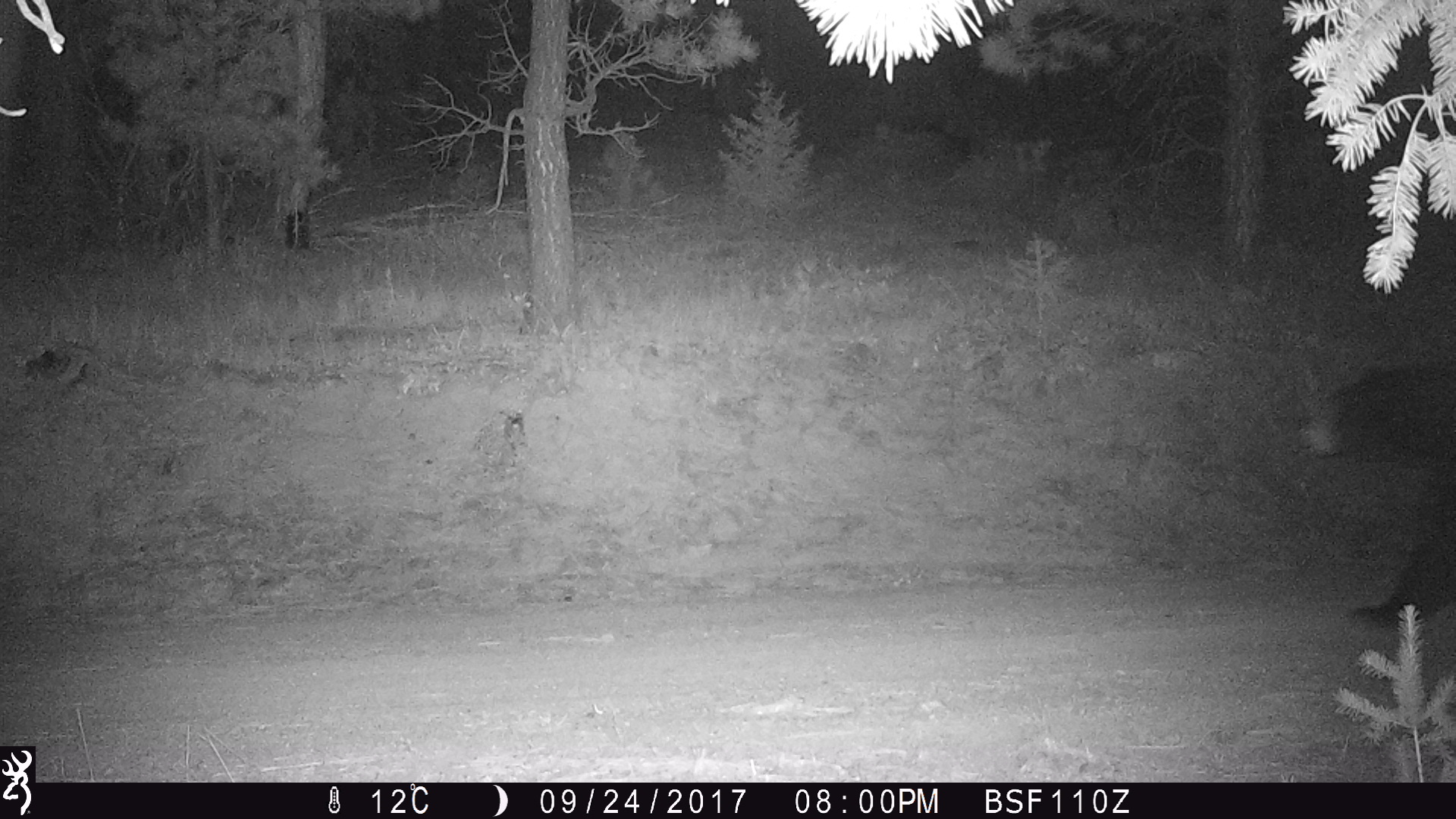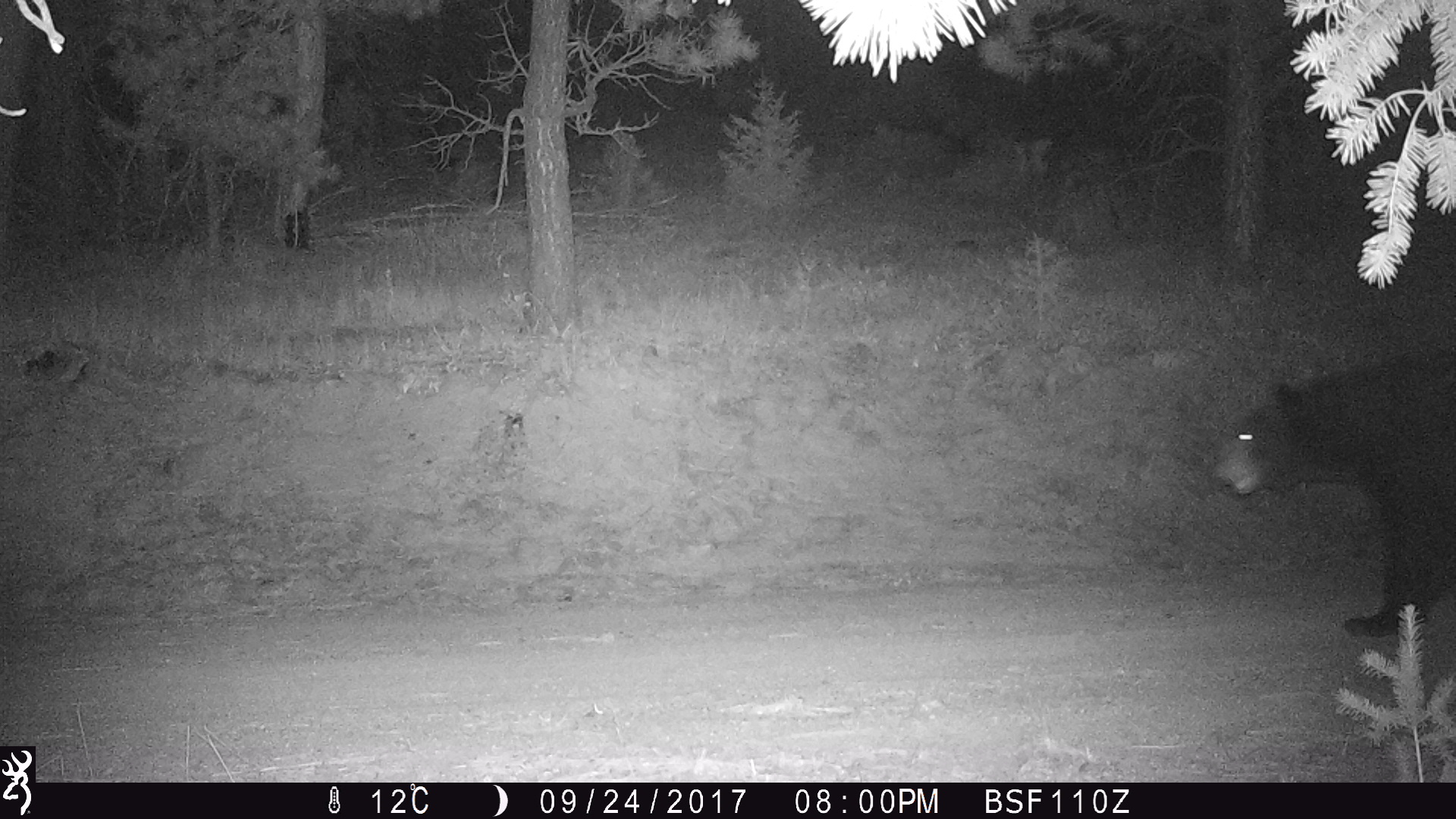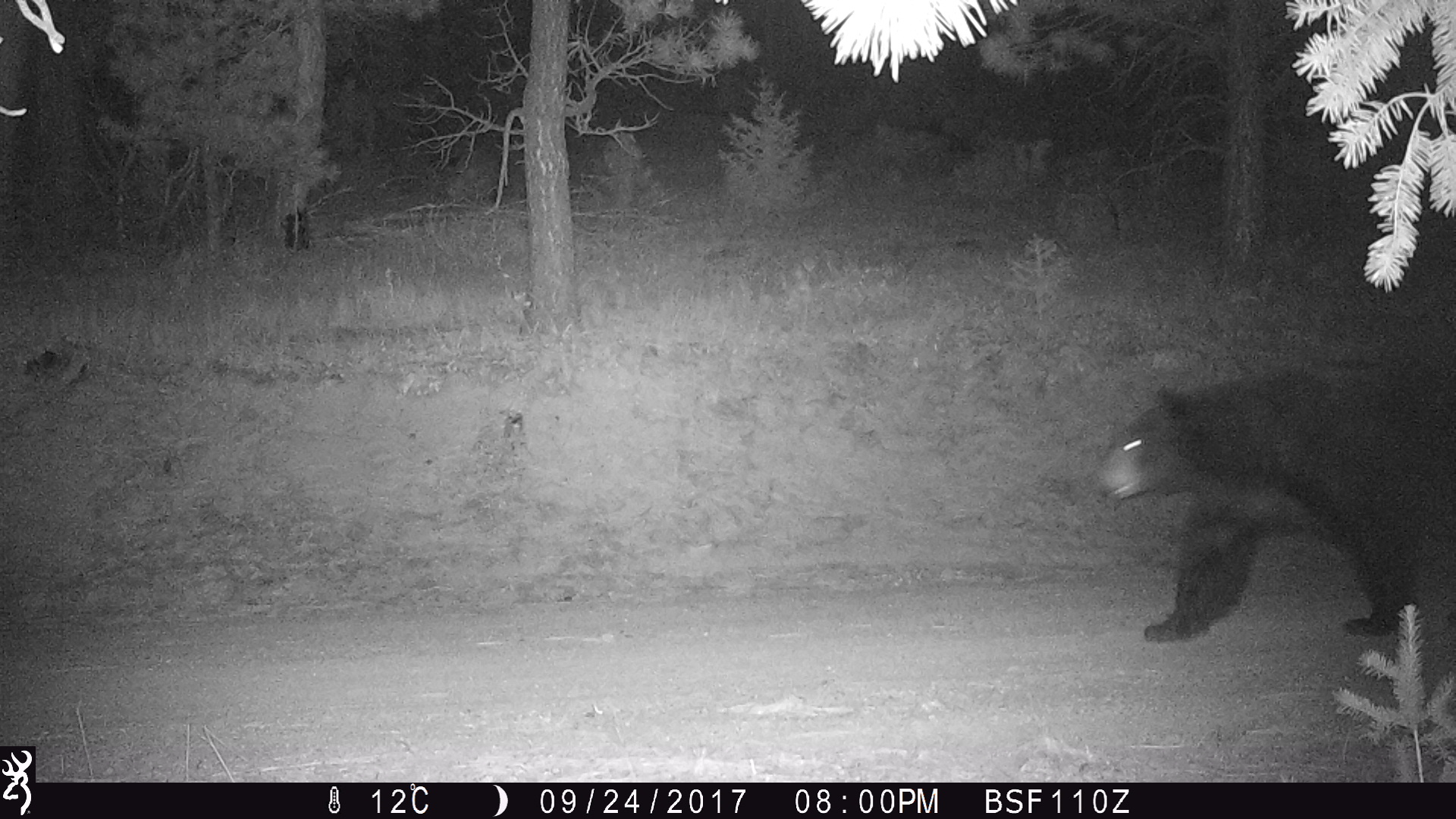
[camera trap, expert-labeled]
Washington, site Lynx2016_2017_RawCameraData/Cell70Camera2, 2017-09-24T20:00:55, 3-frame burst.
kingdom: Animalia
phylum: Chordata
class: Mammalia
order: Carnivora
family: Ursidae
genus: Ursus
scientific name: Ursus americanus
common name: american black bear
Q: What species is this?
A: Ursus americanus (american black bear).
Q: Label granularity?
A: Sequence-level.